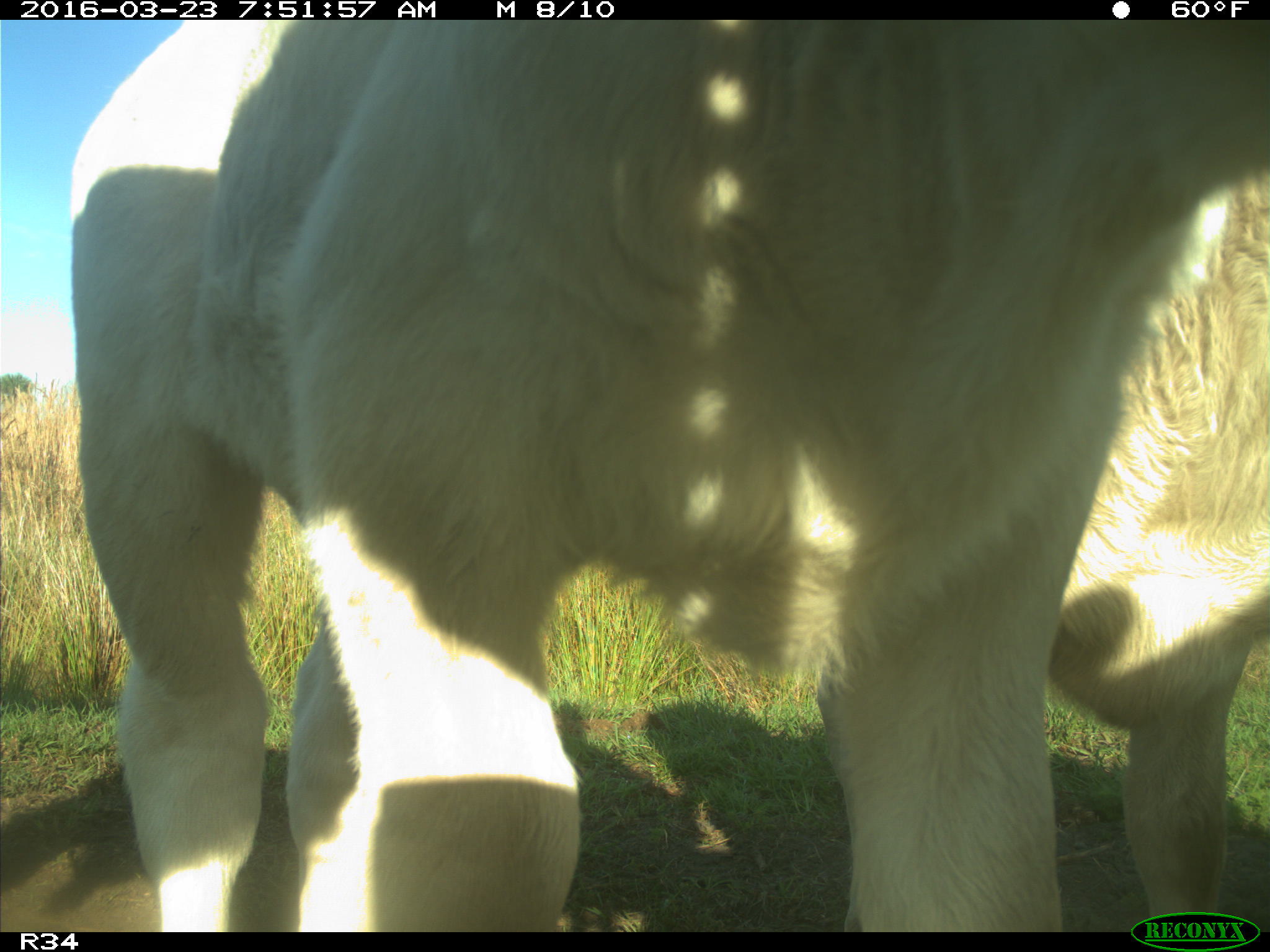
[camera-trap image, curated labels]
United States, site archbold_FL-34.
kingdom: Animalia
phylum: Chordata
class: Mammalia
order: Artiodactyla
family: Bovidae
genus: Bos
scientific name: Bos taurus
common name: domestic cow